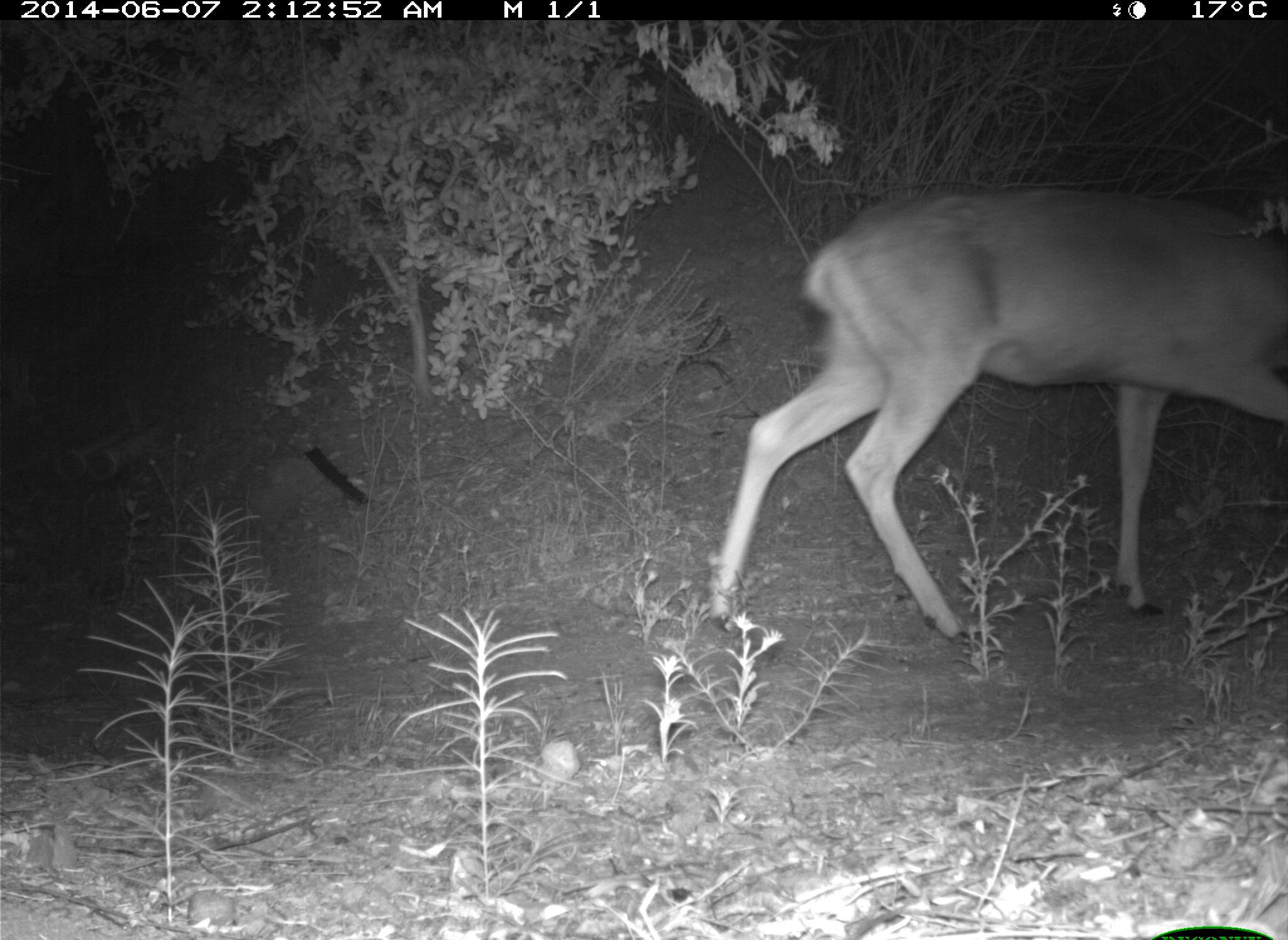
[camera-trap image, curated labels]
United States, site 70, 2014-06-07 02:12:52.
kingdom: Animalia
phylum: Chordata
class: Mammalia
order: Artiodactyla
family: Cervidae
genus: Odocoileus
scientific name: Odocoileus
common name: deer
Deer (Odocoileus).